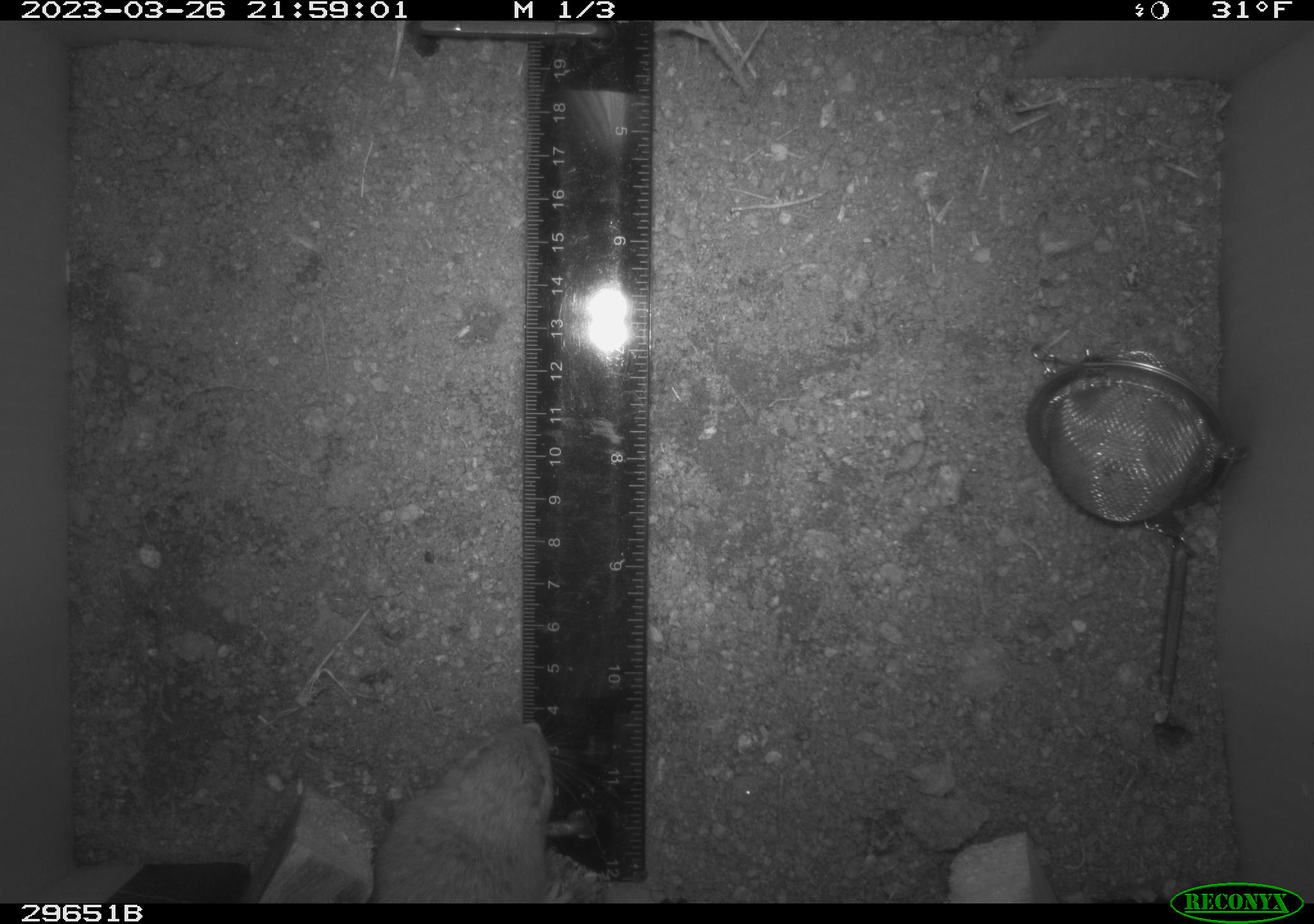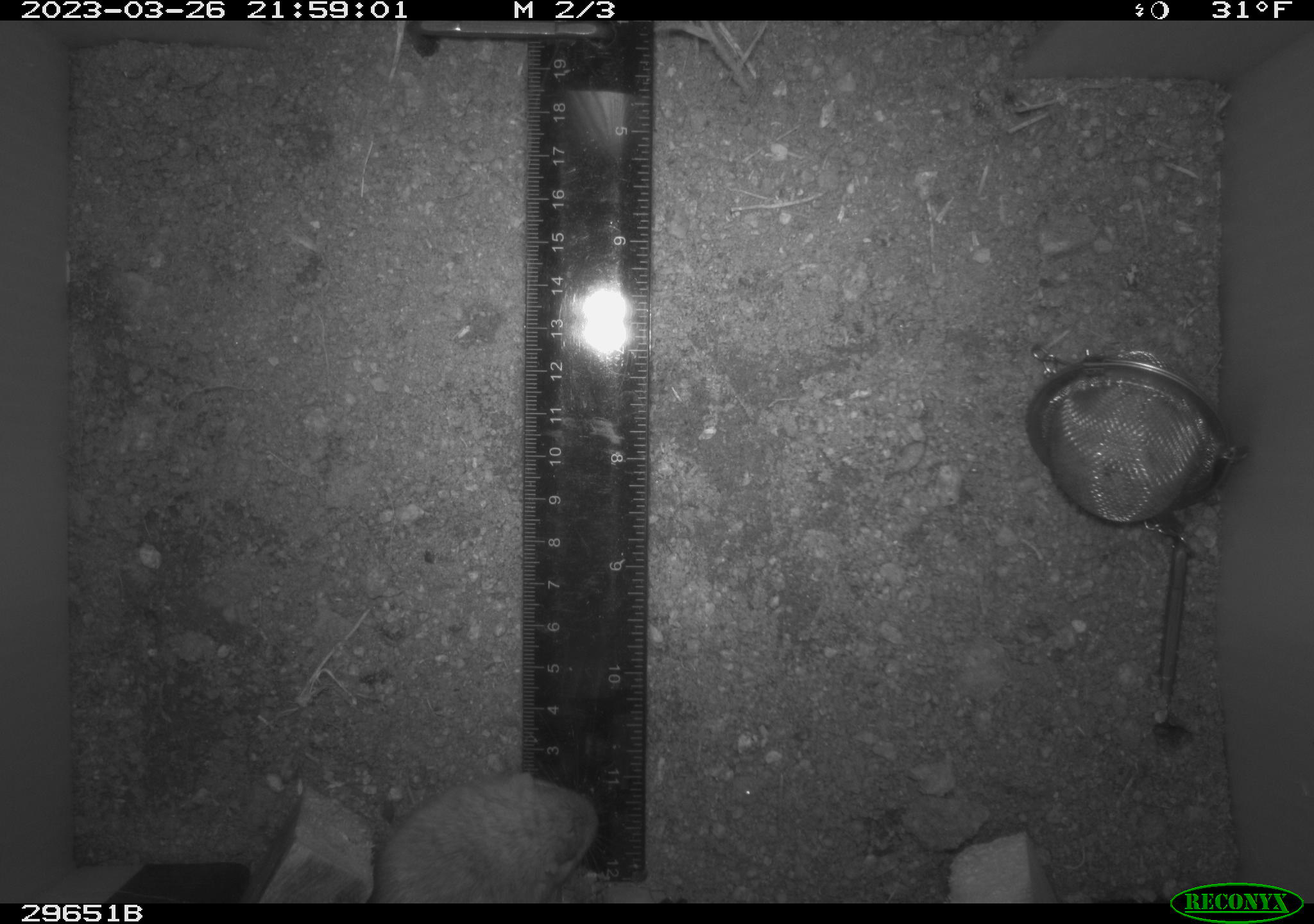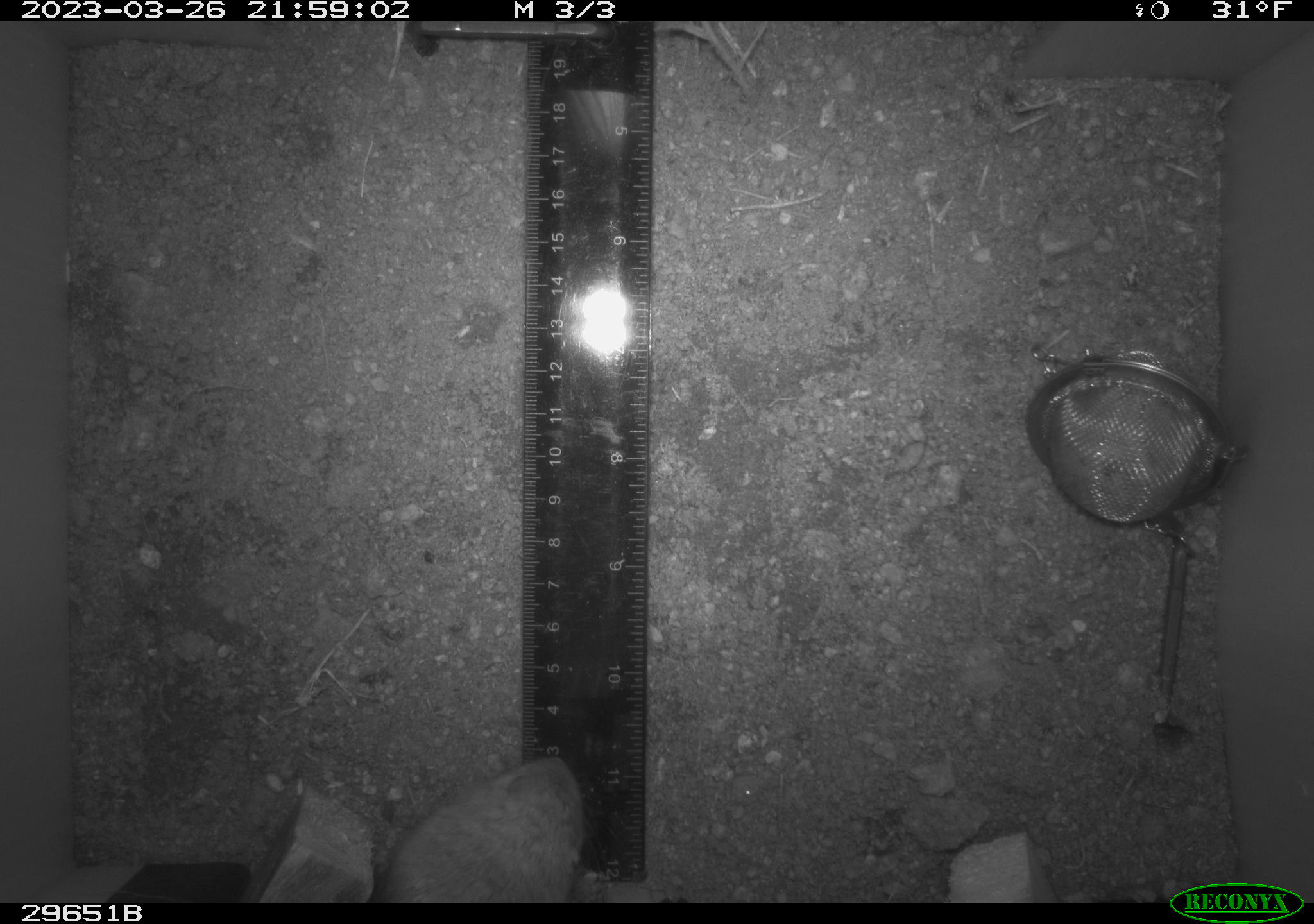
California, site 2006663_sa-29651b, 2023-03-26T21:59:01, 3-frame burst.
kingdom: Animalia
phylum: Chordata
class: Mammalia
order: Rodentia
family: Cricetidae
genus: Peromyscus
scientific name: Peromyscus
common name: deer mice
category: peromyscus species